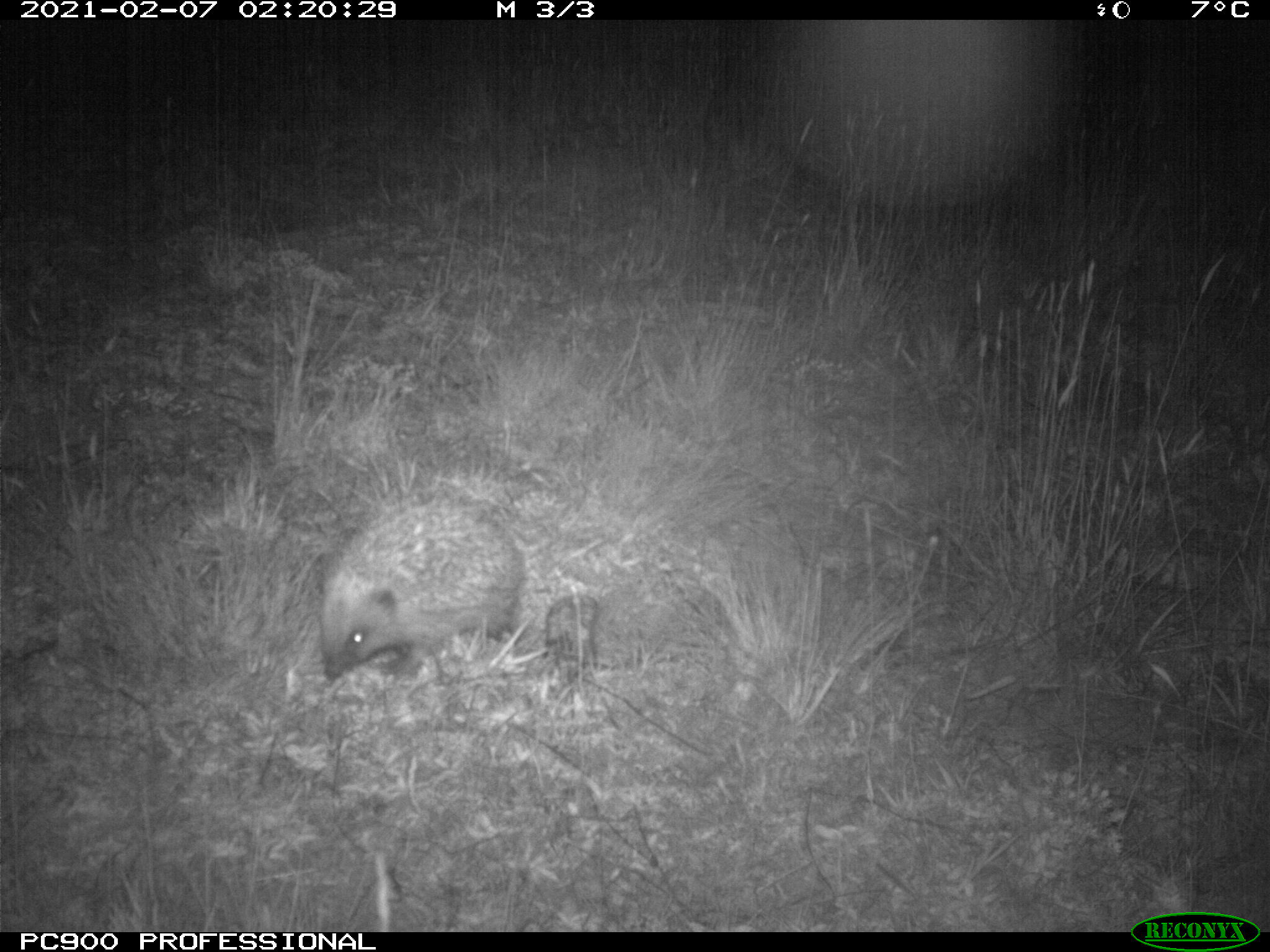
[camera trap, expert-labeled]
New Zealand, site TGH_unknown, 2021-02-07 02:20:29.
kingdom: Animalia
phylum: Chordata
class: Mammalia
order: Eulipotyphla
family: Erinaceidae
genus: Erinaceus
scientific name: Erinaceus europaeus europaeus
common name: european hedgehog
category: hedgehog